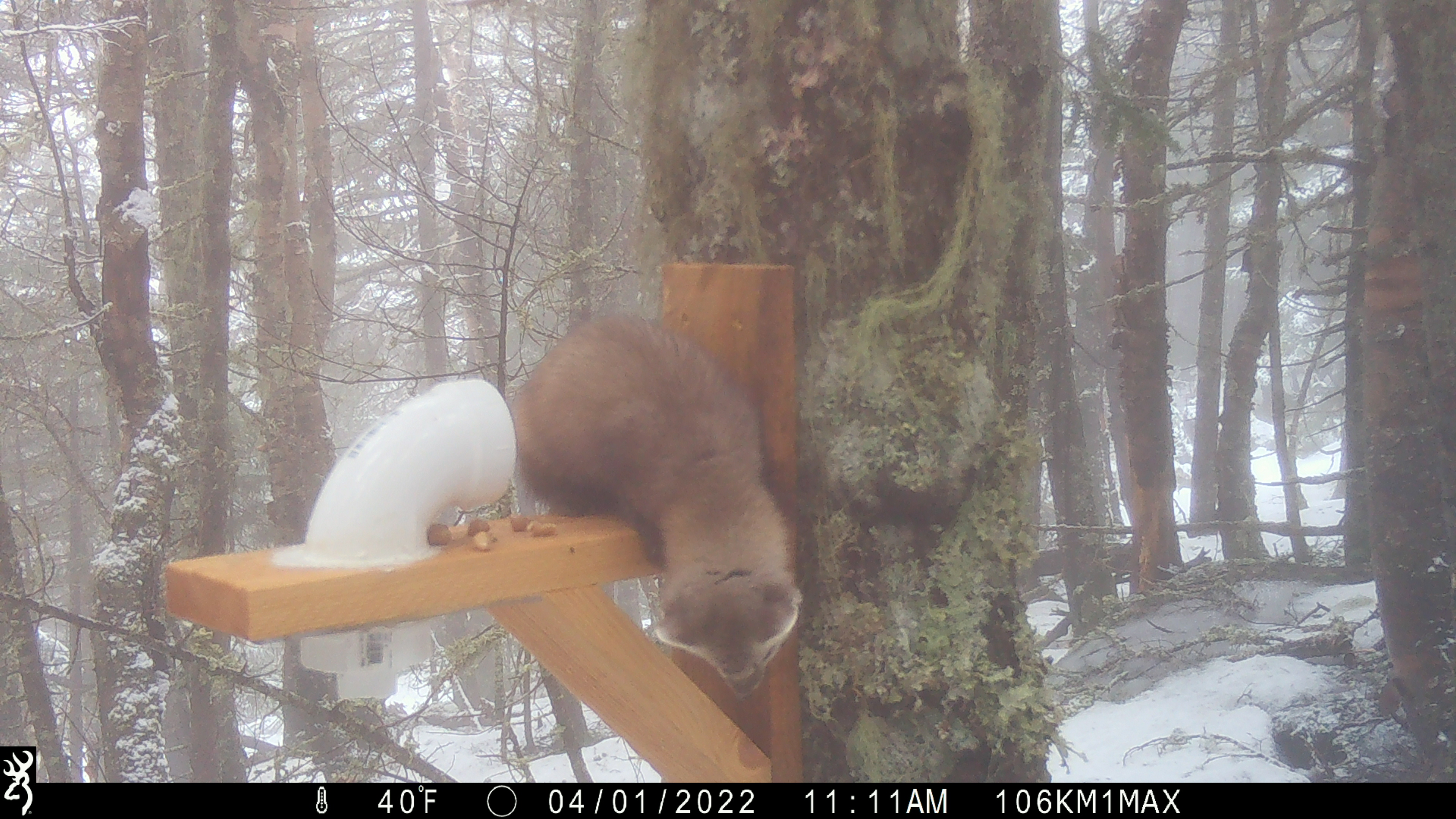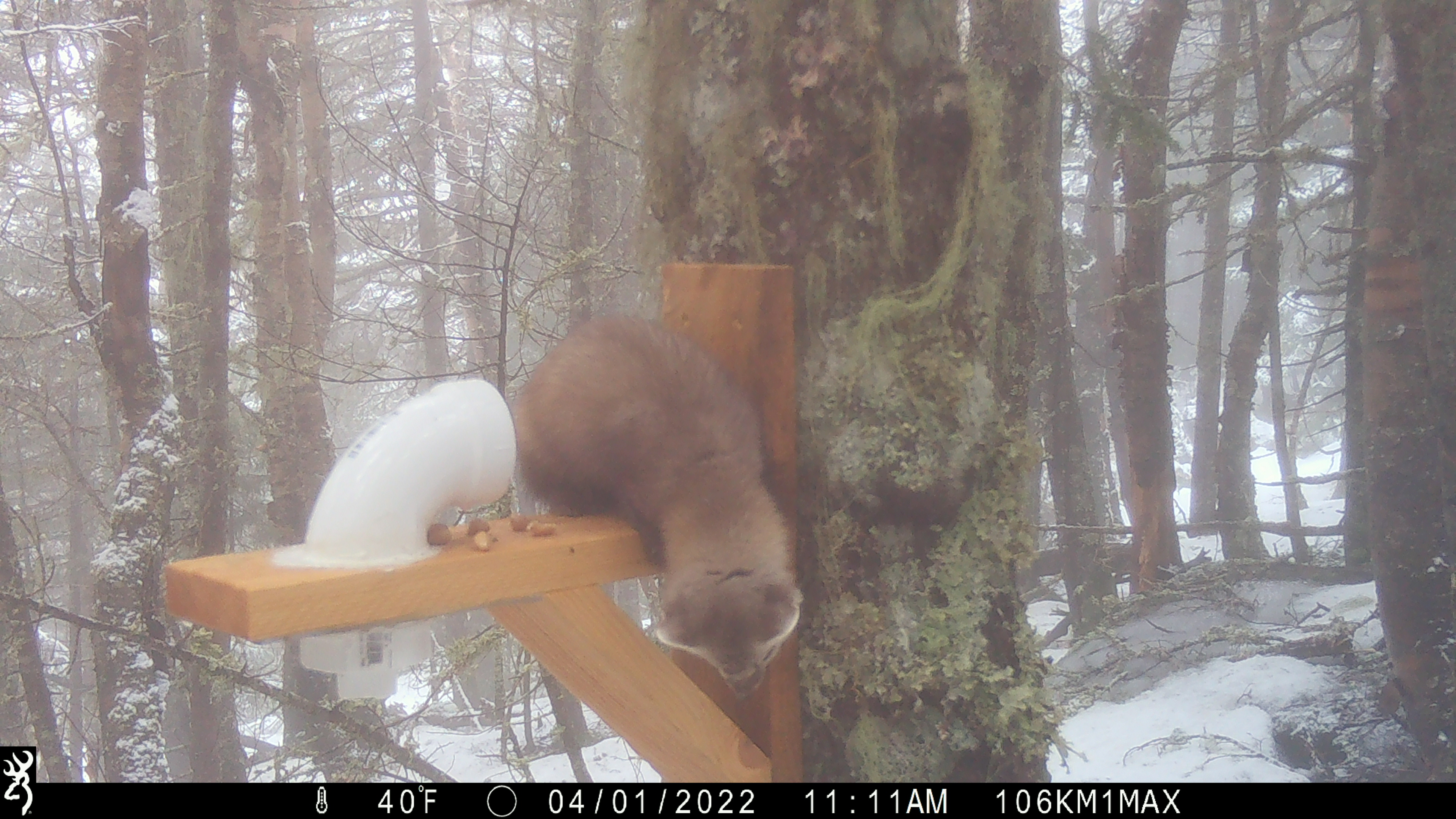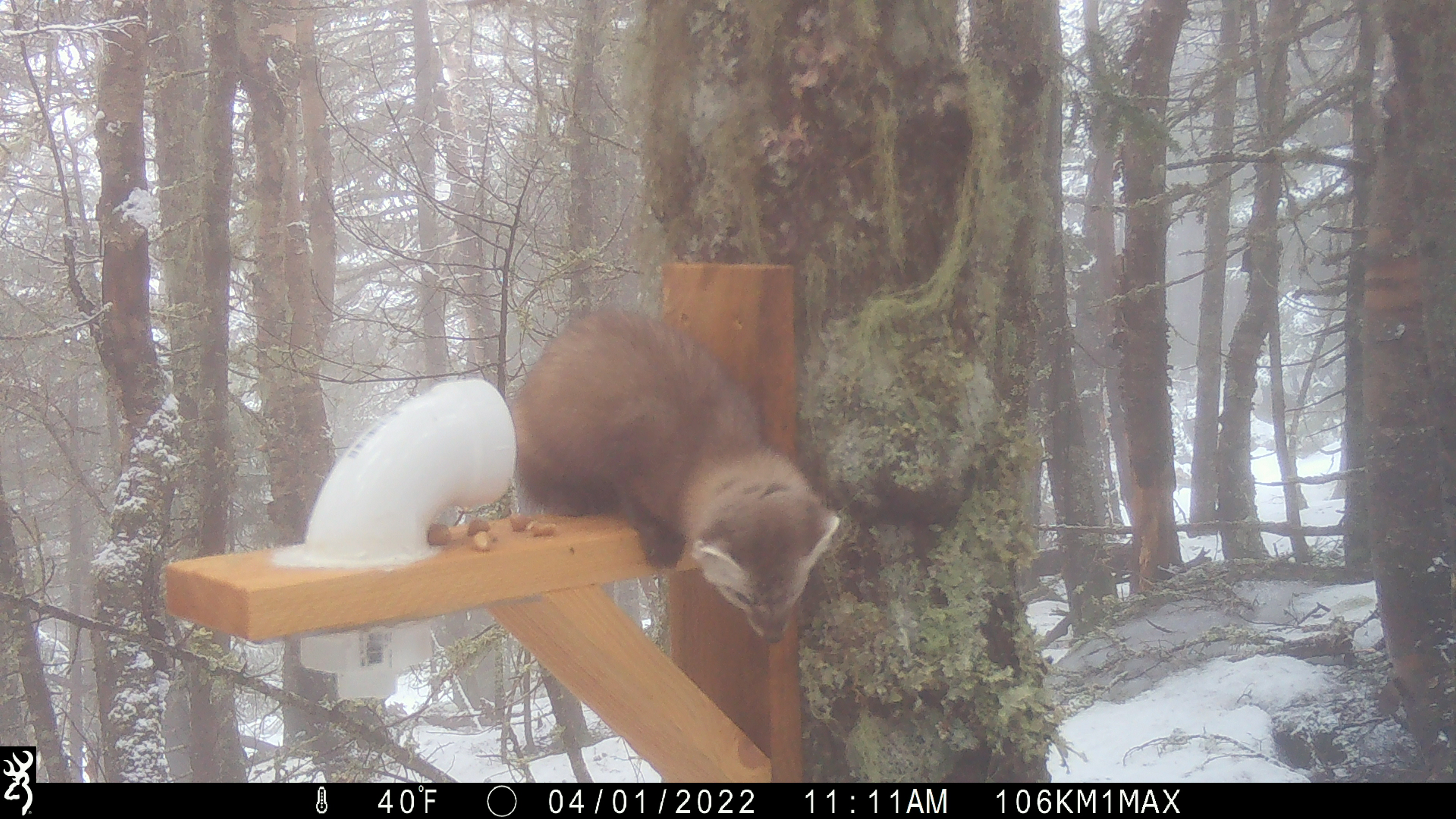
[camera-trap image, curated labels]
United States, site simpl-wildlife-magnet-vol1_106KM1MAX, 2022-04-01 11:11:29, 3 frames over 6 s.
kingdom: Animalia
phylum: Chordata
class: Mammalia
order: Carnivora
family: Mustelidae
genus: Martes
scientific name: Martes americana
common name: american marten